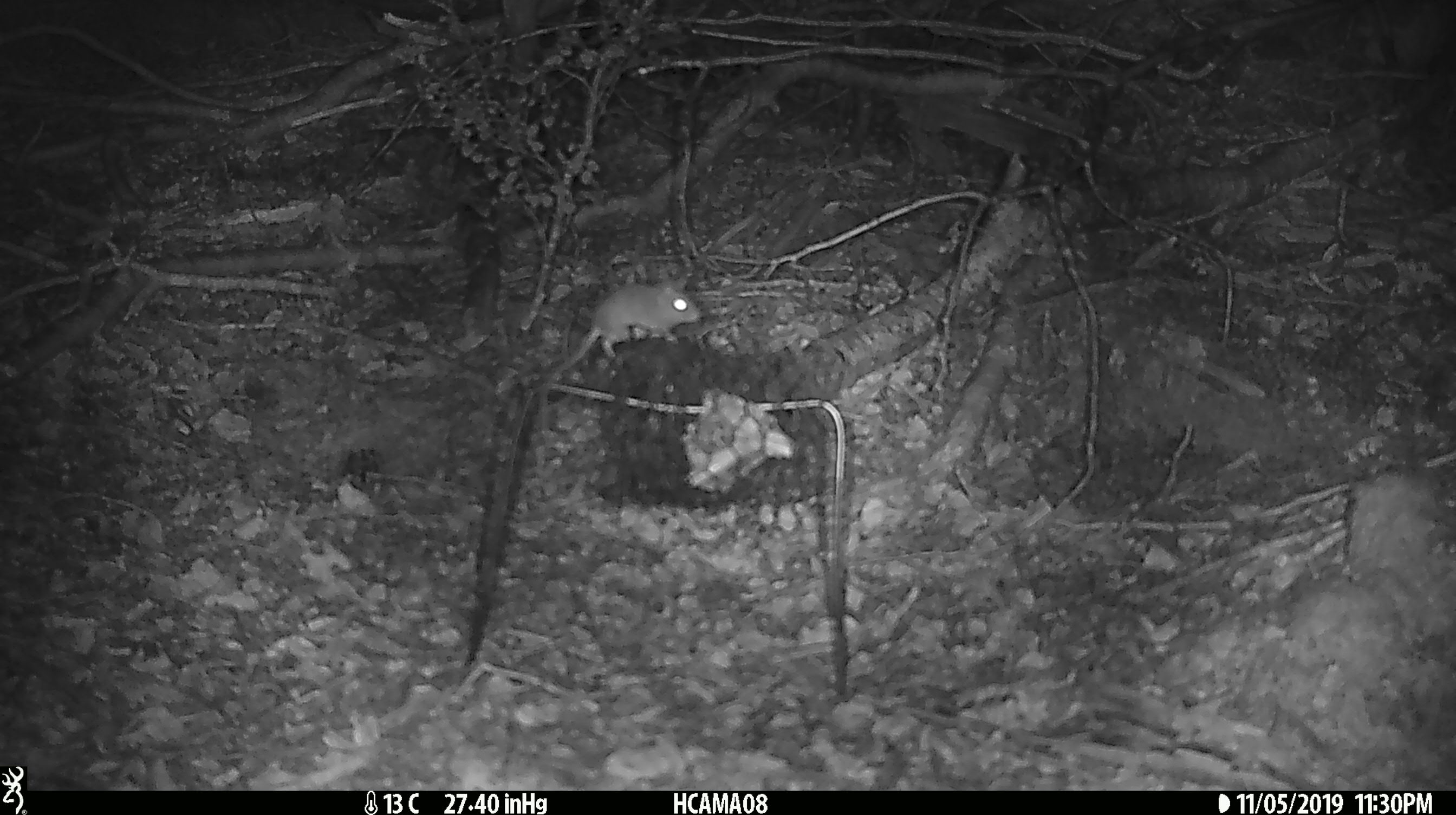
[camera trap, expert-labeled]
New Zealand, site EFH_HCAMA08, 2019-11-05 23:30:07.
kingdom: Animalia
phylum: Chordata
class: Mammalia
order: Rodentia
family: Muridae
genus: Mus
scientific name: Mus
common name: mouse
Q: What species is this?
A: Mouse (Mus).